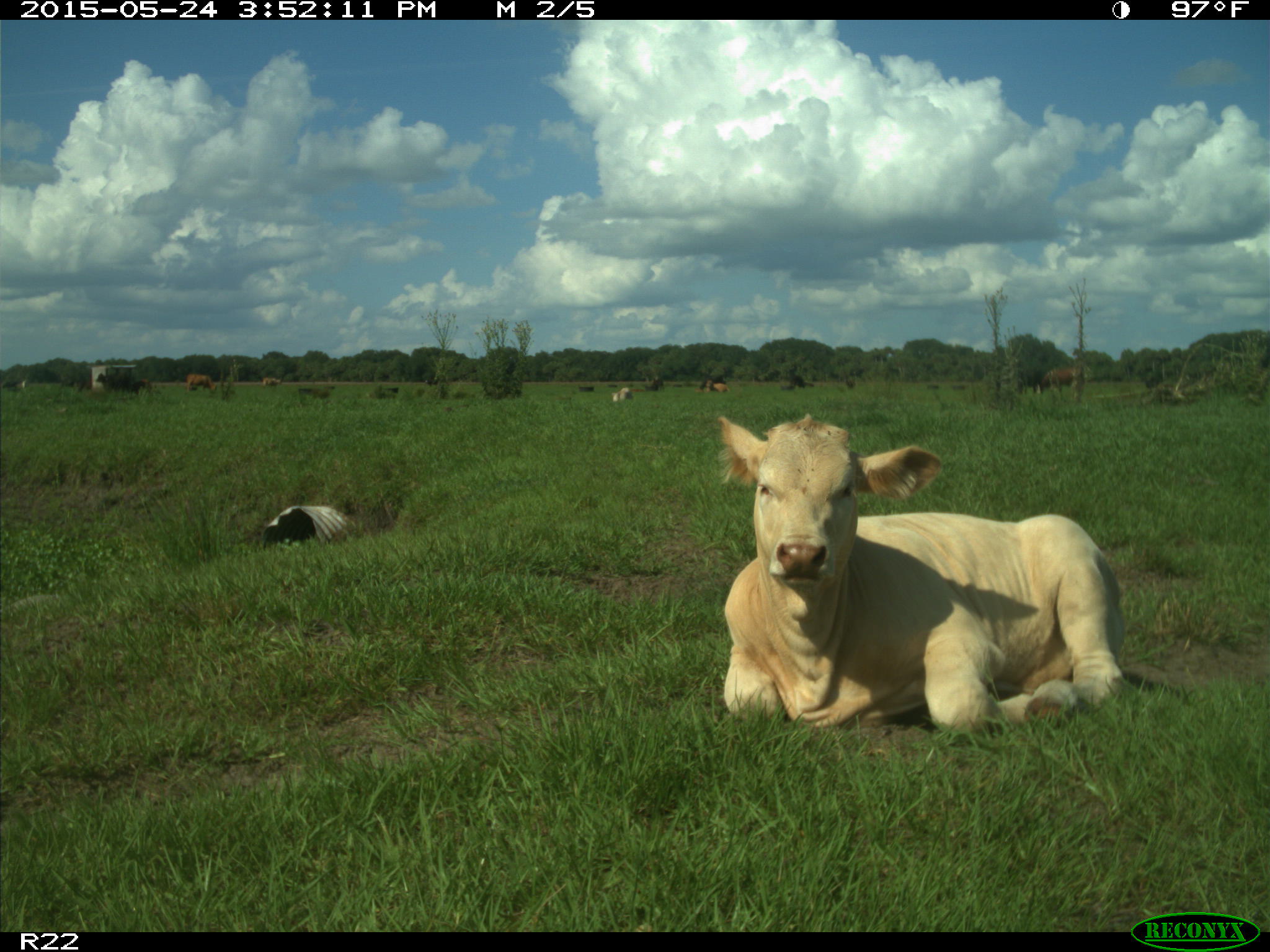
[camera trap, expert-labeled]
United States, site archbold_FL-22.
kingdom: Animalia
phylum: Chordata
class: Mammalia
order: Artiodactyla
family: Bovidae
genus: Bos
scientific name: Bos taurus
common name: domestic cow